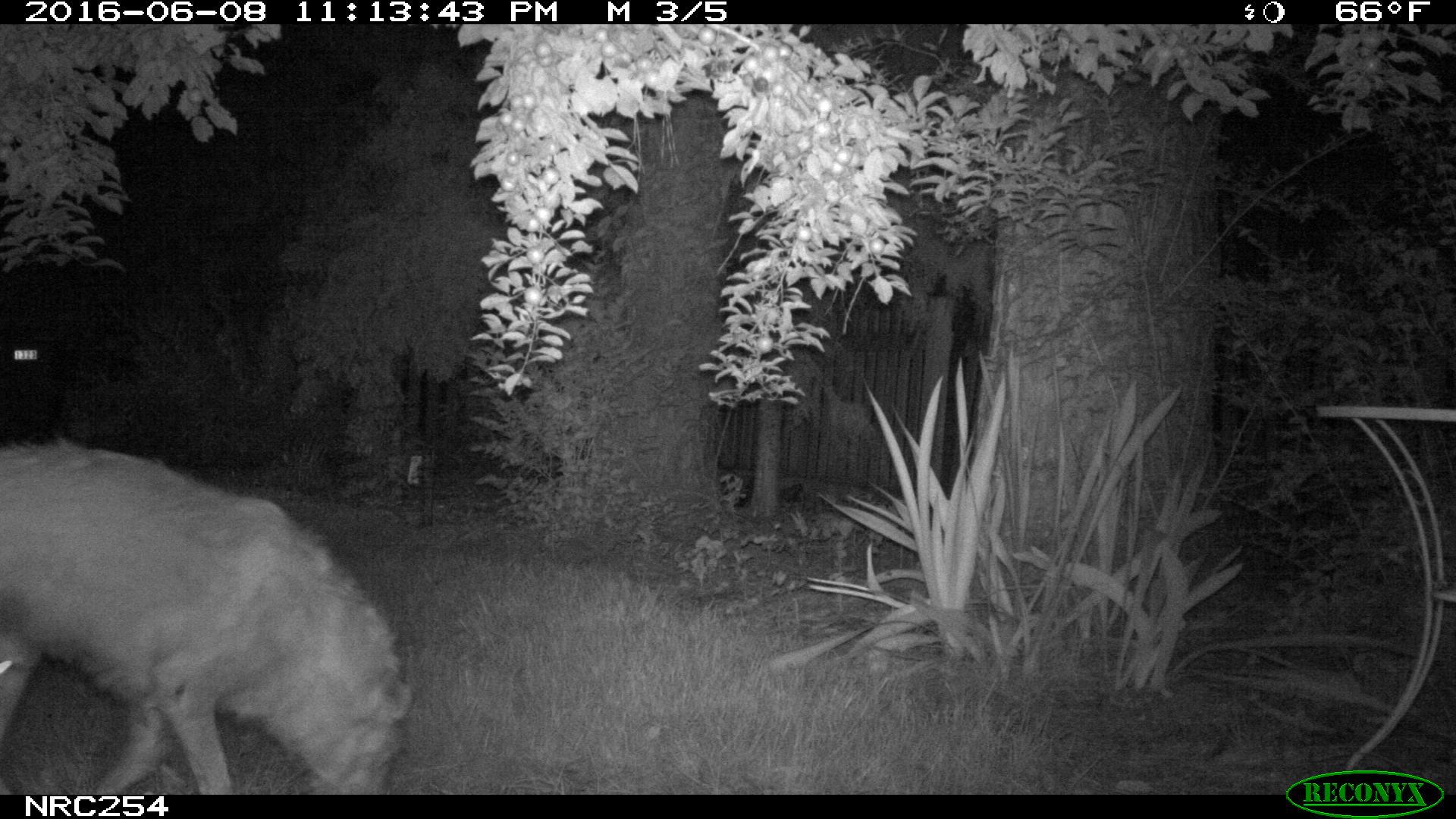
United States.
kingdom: Animalia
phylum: Chordata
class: Mammalia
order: Carnivora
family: Canidae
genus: Canis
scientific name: Canis familiaris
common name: domestic dog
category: Dog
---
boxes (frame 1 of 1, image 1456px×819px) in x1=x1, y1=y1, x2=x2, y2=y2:
Dog: x1=3, y1=402, x2=418, y2=801